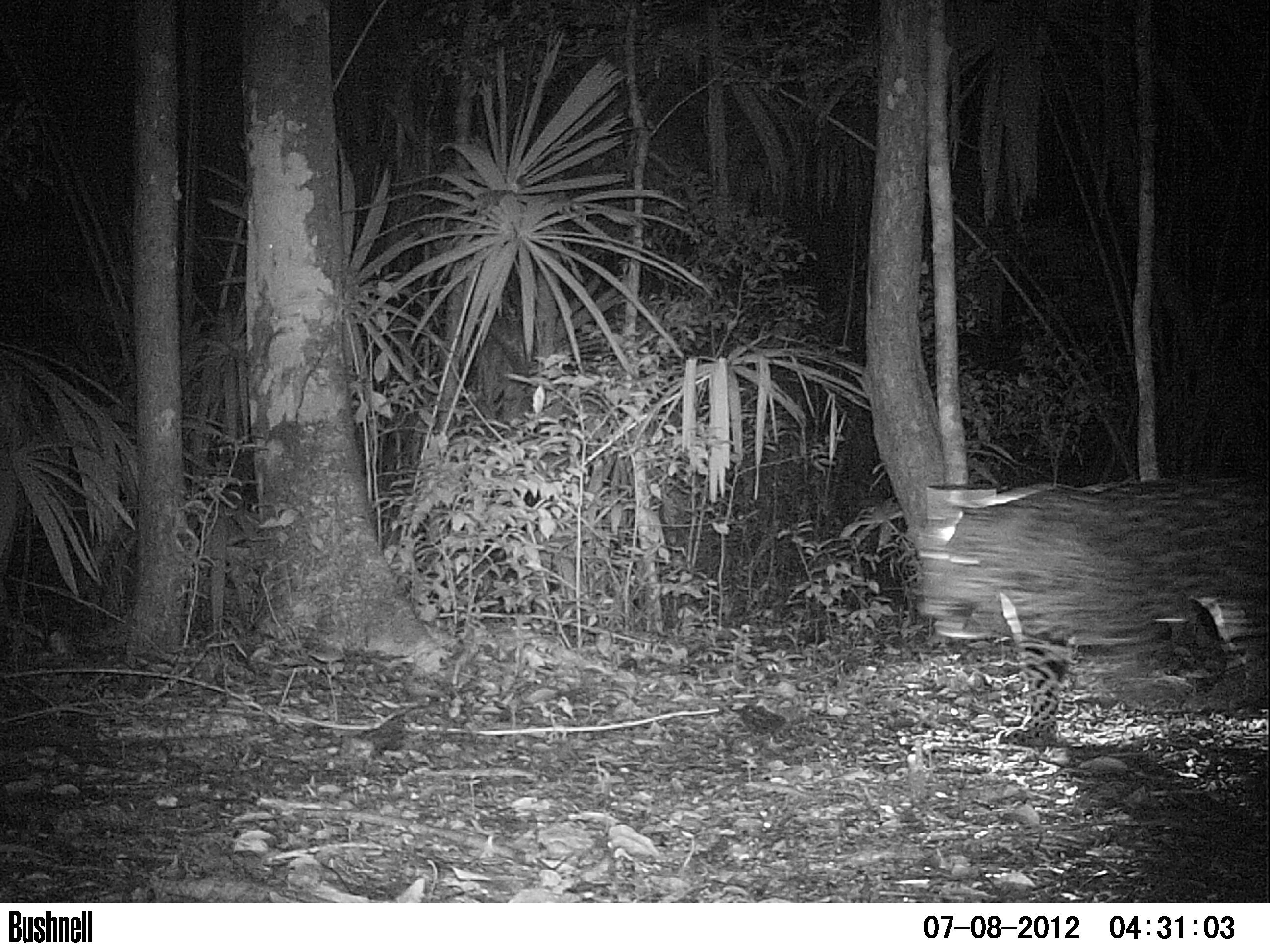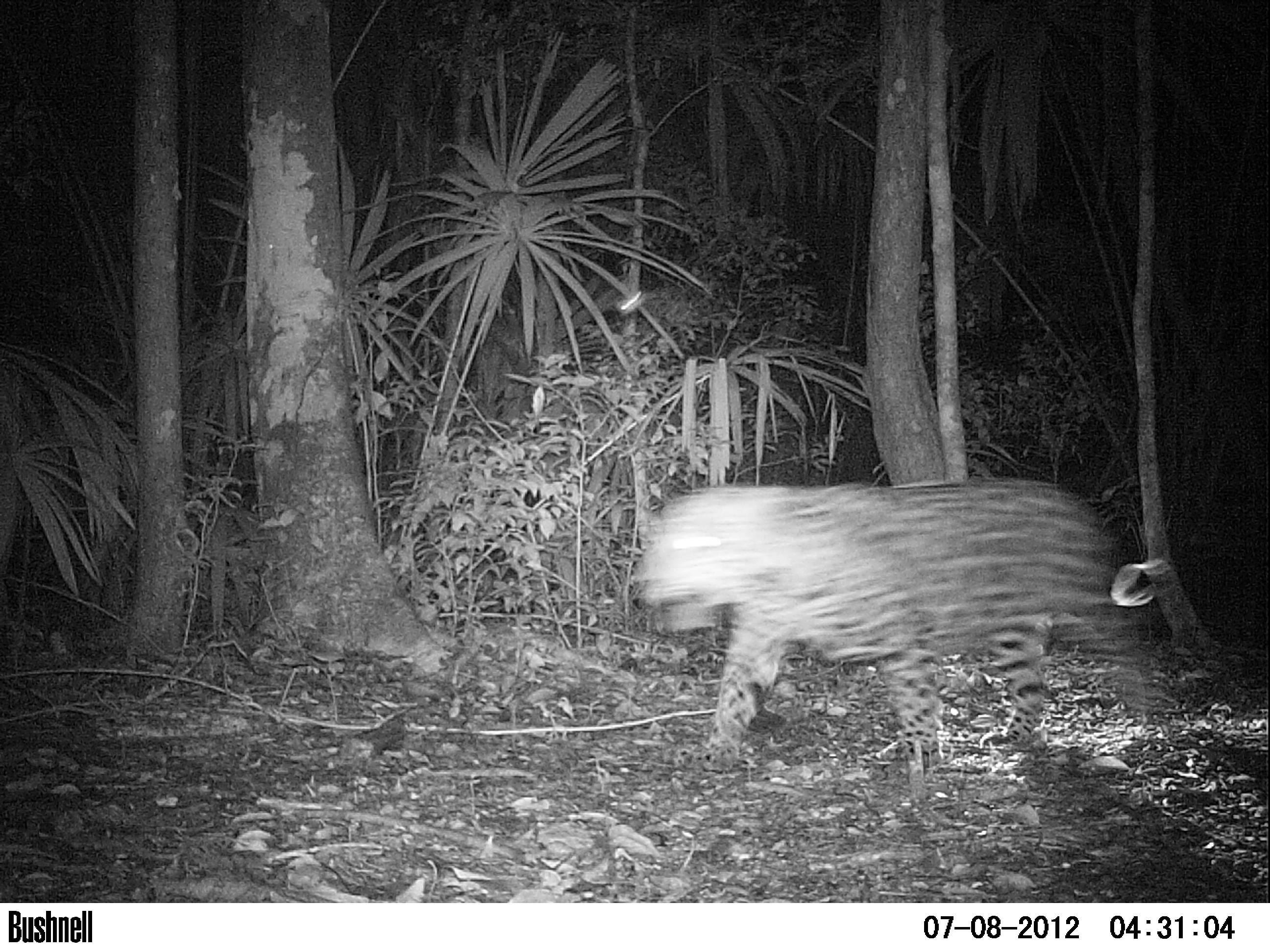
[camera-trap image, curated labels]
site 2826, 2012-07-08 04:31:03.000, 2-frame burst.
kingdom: Animalia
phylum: Chordata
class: Mammalia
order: Carnivora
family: Felidae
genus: Panthera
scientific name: Panthera onca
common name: jaguar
Panthera onca (jaguar), count 1, age adult.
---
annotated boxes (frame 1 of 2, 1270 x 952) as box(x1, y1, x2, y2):
panthera onca: box(917, 475, 1269, 747)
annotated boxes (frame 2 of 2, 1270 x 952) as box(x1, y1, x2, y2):
panthera onca: box(627, 473, 1178, 770)